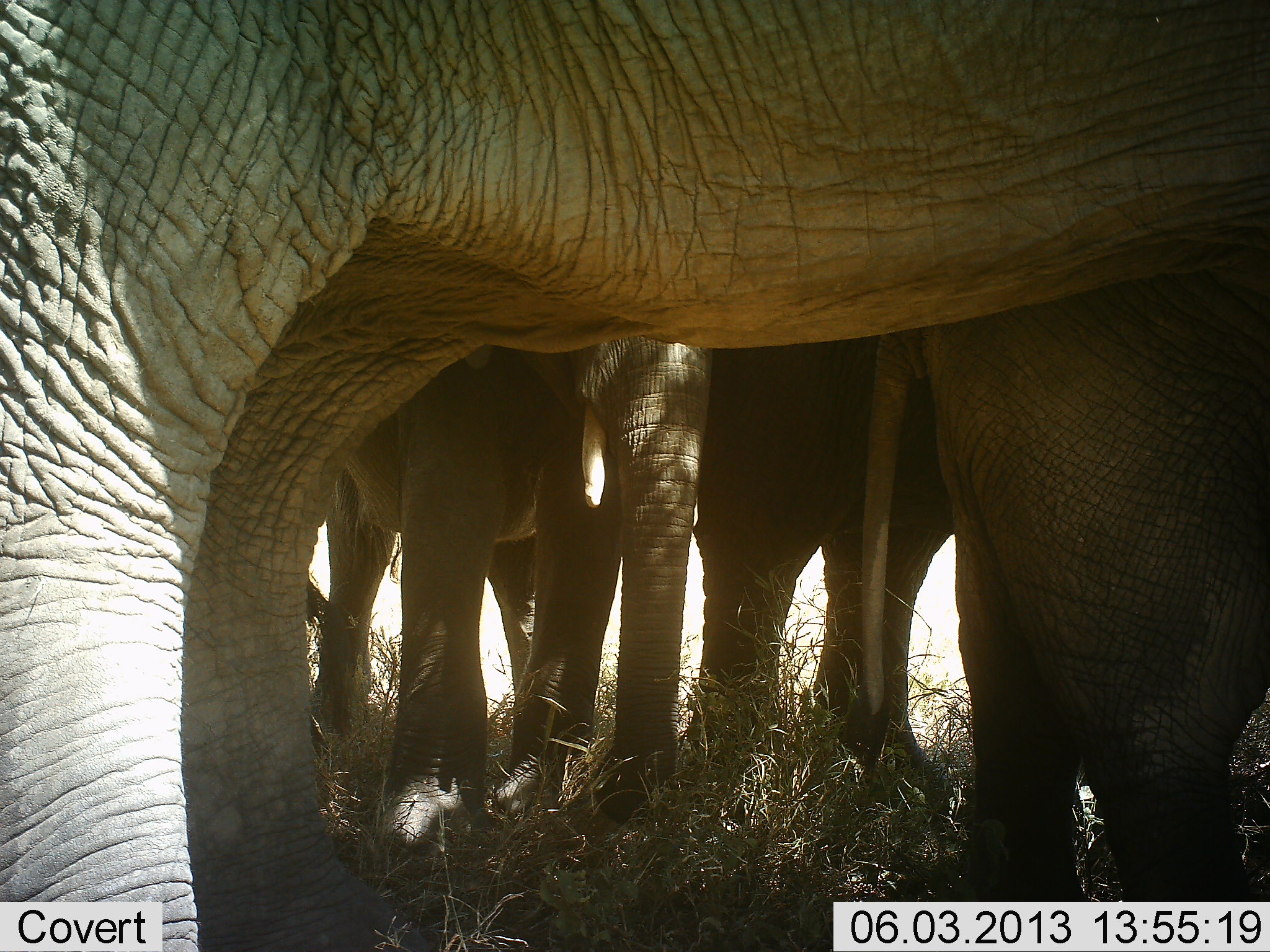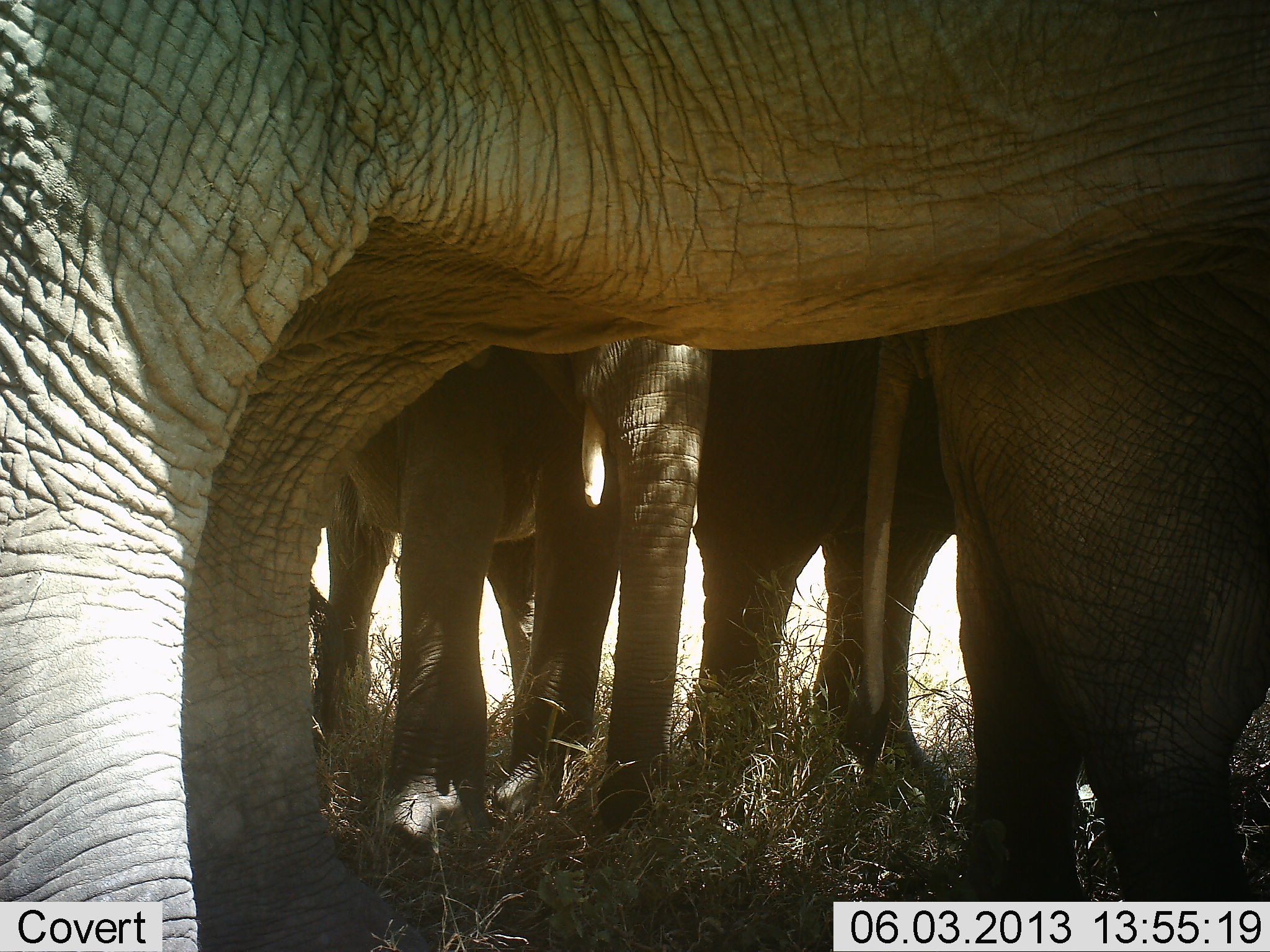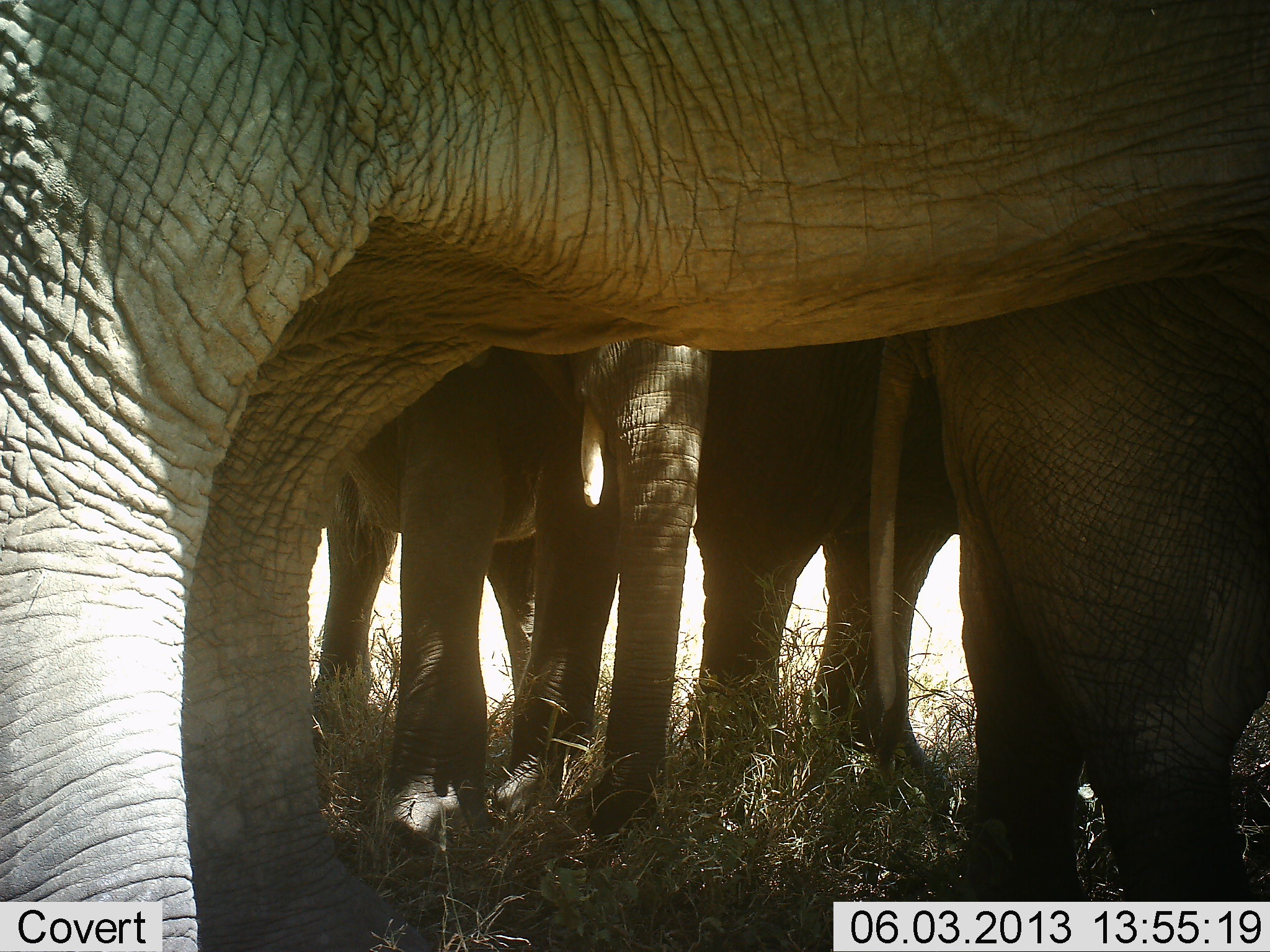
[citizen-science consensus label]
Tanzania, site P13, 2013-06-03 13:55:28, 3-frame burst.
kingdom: Animalia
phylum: Chordata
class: Mammalia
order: Proboscidea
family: Elephantidae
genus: Loxodonta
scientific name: Loxodonta africana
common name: african bush elephant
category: elephant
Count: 4.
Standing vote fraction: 95%.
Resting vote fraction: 13%.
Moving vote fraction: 3%.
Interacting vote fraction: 5%.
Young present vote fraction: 16%.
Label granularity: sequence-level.